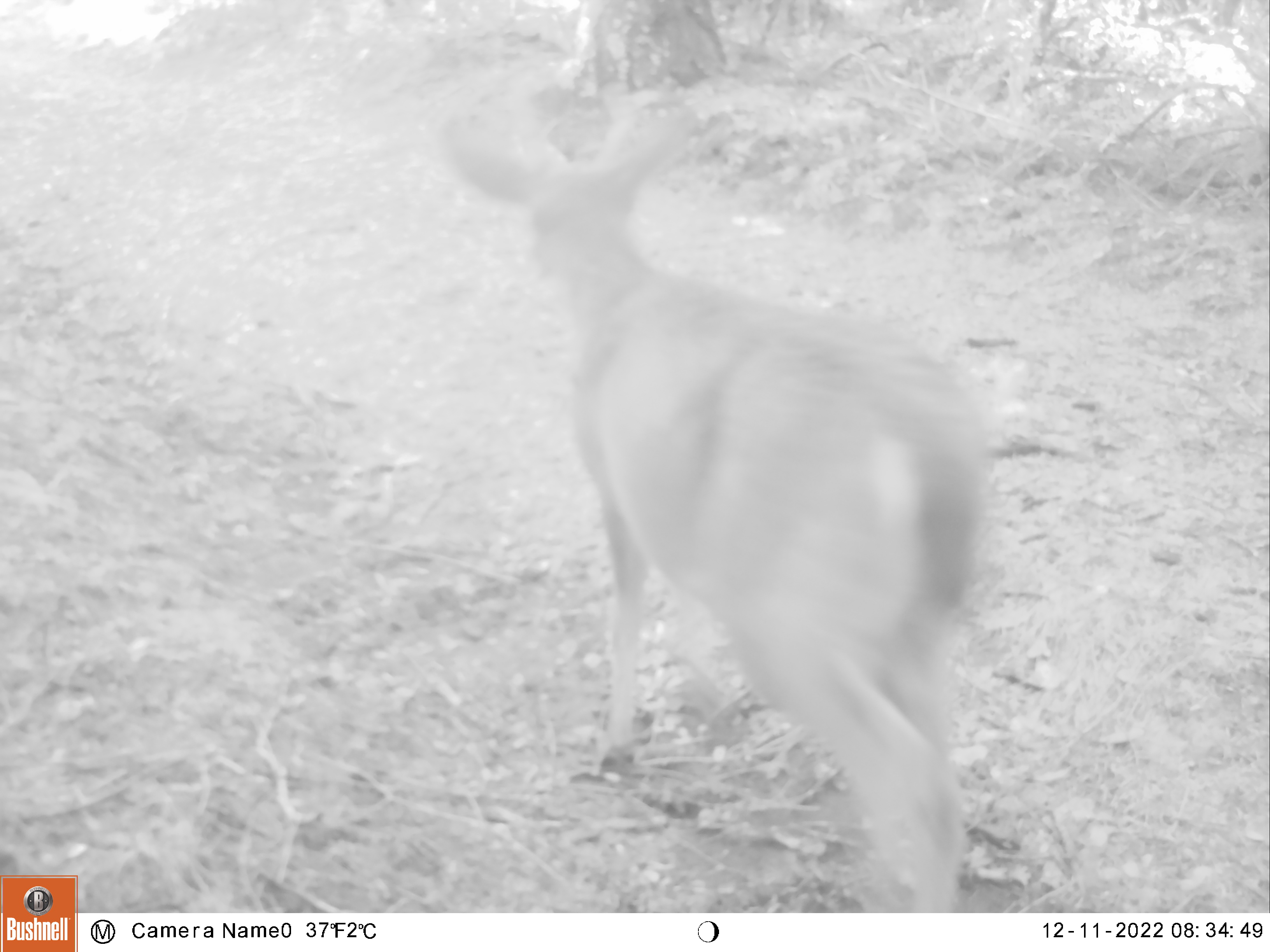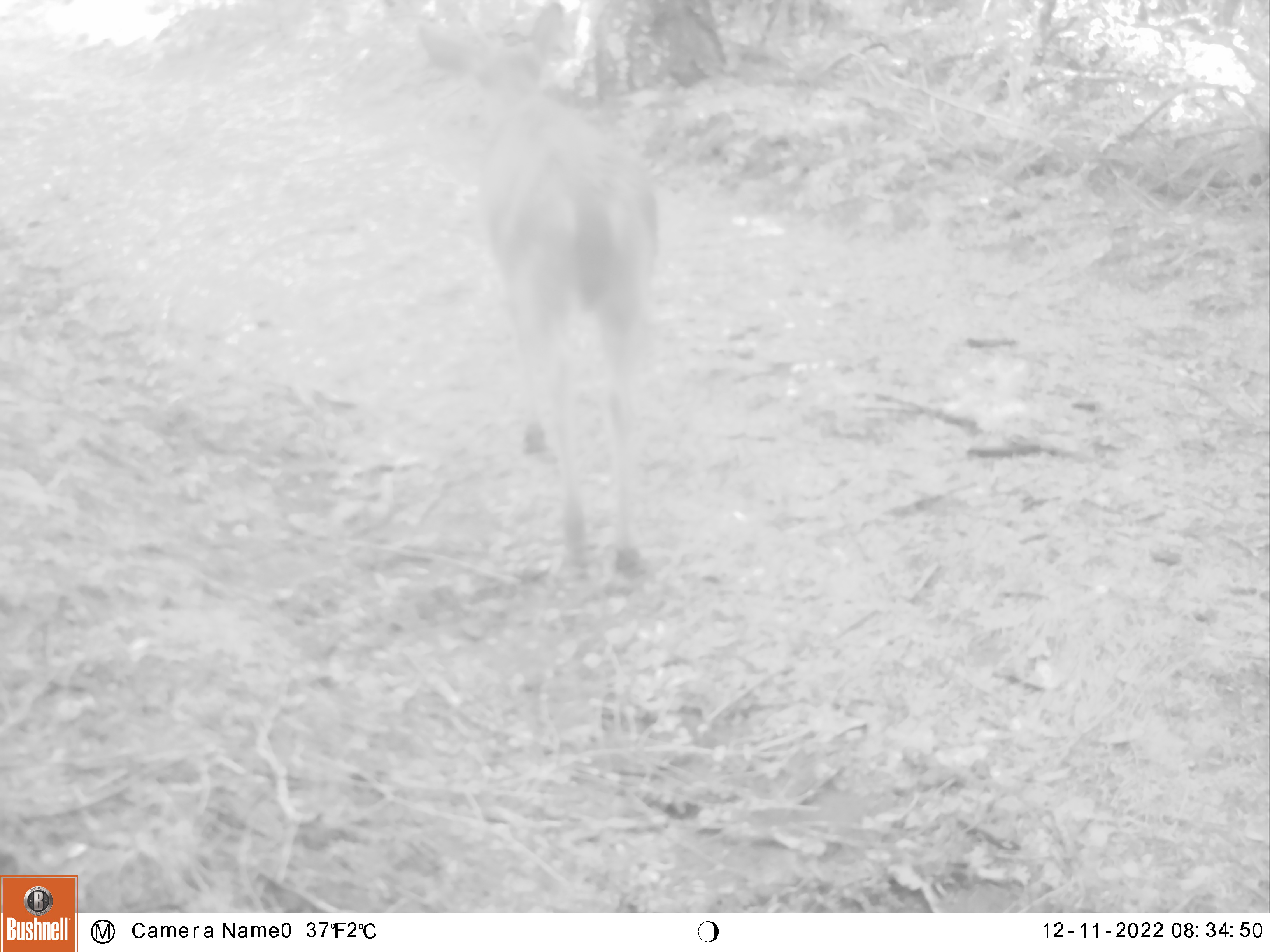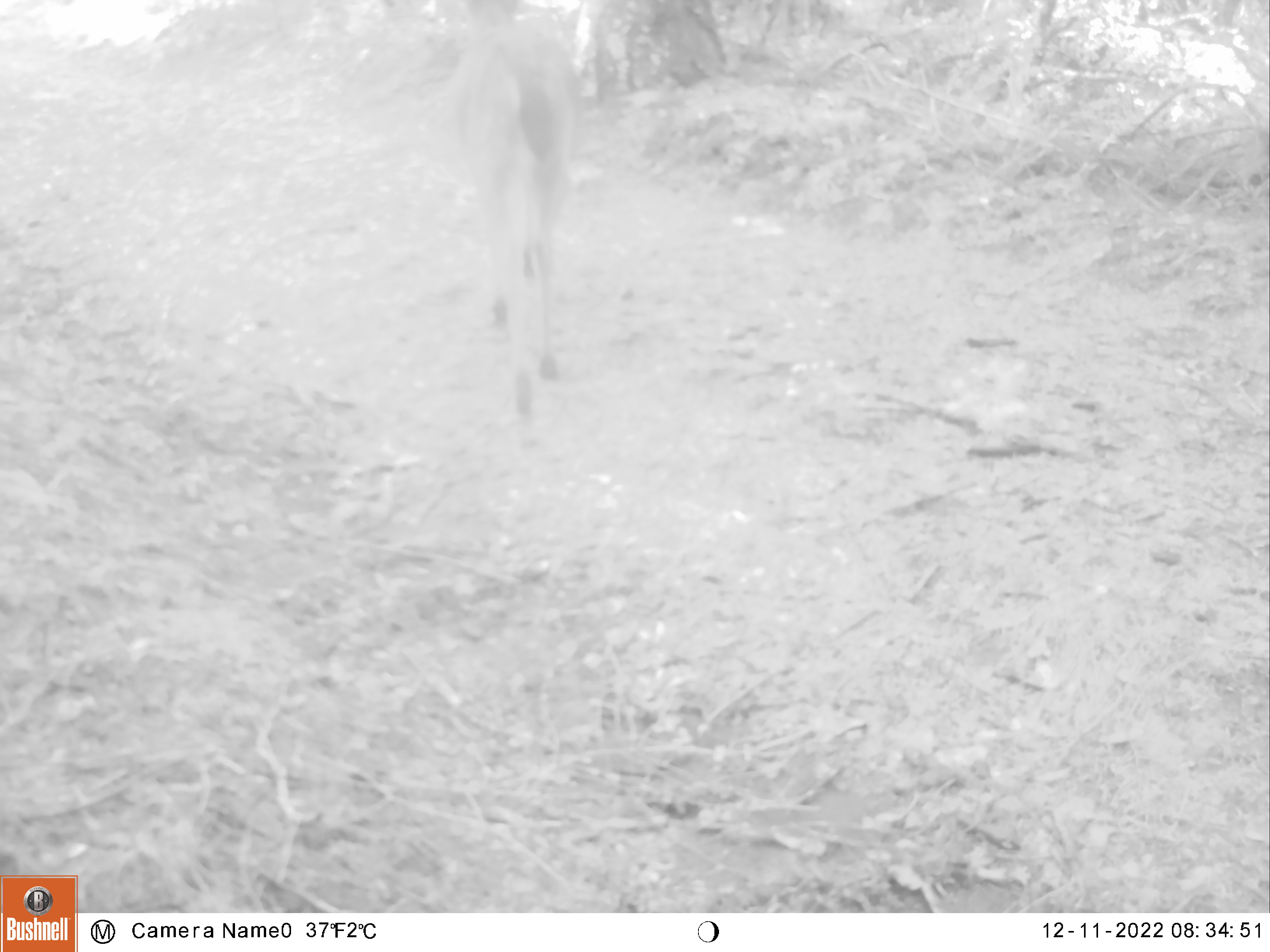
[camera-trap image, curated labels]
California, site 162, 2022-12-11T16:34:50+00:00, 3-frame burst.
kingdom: Animalia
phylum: Chordata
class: Mammalia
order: Artiodactyla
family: Cervidae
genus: Odocoileus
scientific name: Odocoileus hemionus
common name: mule deer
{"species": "mule deer (Odocoileus hemionus)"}